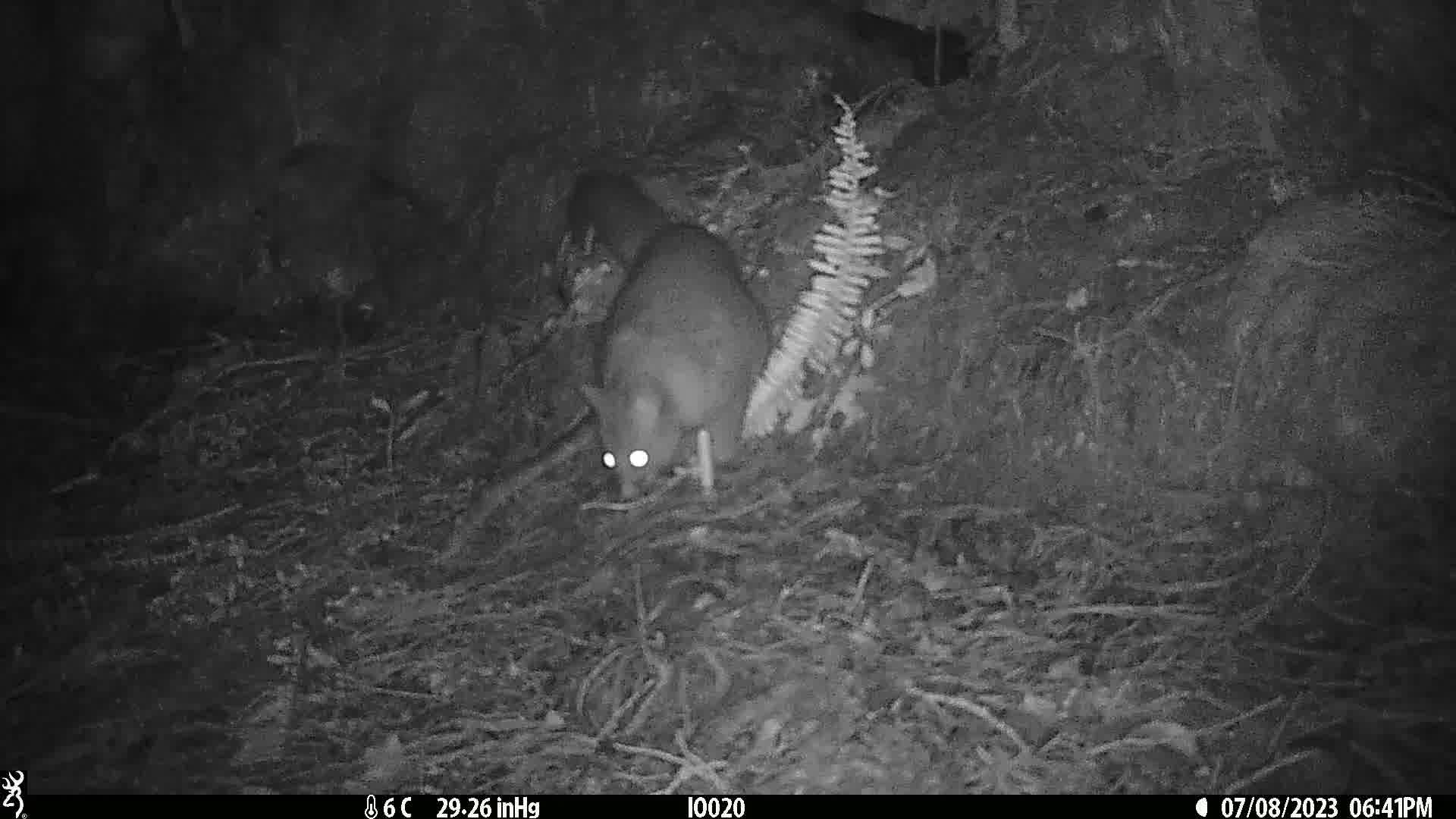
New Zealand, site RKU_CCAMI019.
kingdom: Animalia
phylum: Chordata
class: Mammalia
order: Diprotodontia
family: Phalangeridae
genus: Trichosurus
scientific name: Trichosurus vulpecula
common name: common brushtail possum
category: possum